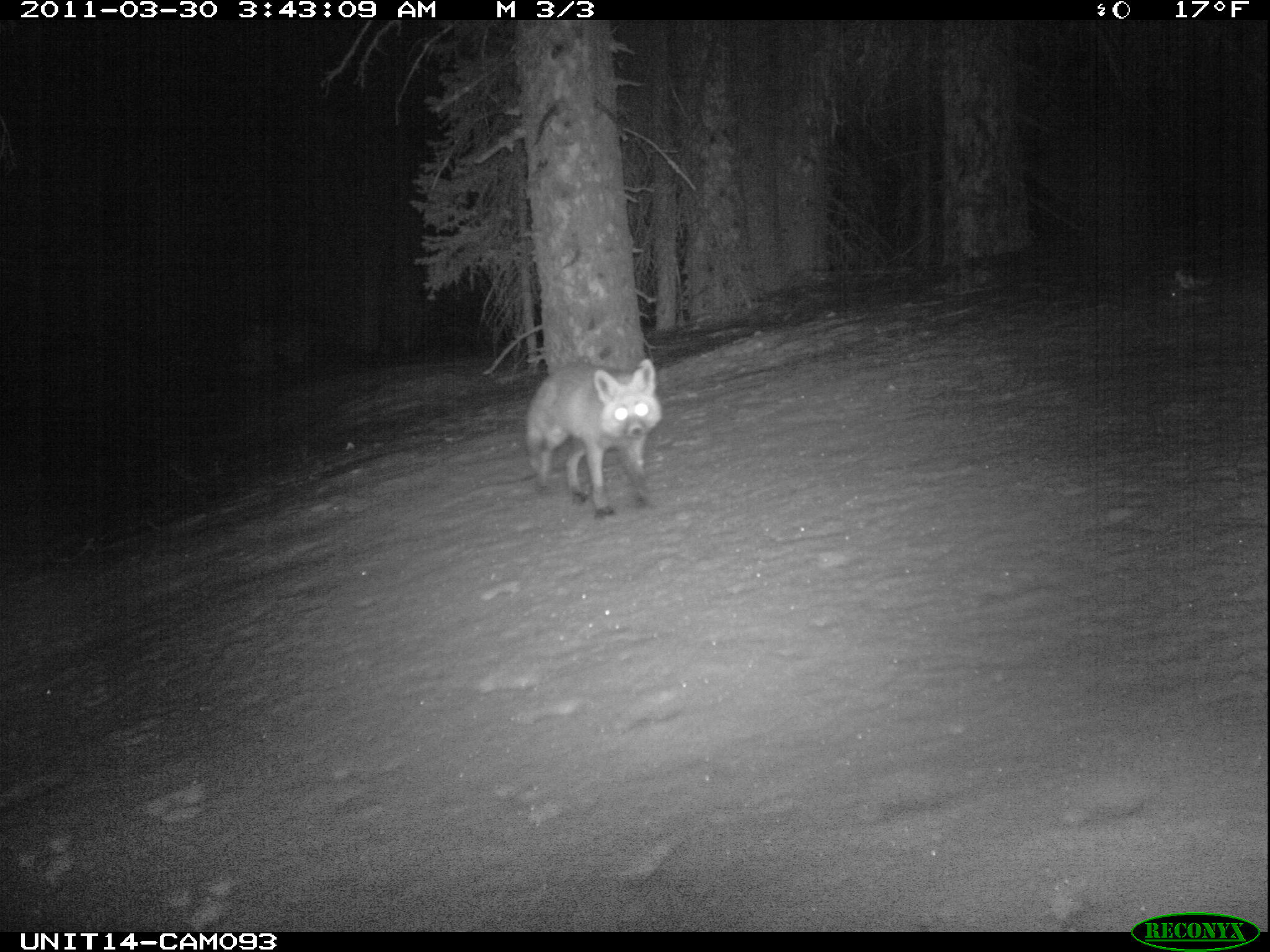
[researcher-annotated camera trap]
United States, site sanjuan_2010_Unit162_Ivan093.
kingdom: Animalia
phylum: Chordata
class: Mammalia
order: Carnivora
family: Canidae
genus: Vulpes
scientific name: Vulpes vulpes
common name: red fox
Vulpes vulpes (red fox).